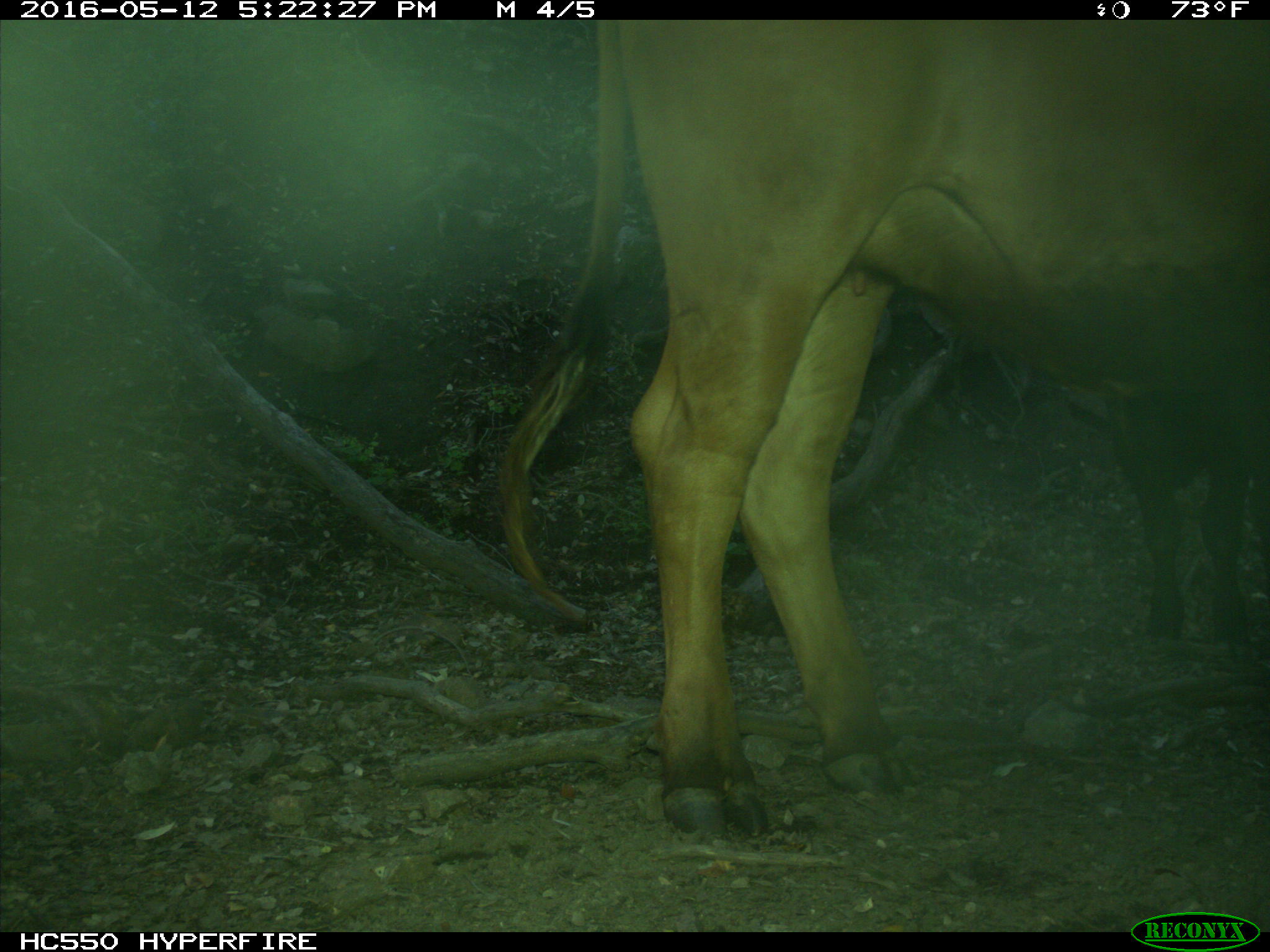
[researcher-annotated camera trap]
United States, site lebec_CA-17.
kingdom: Animalia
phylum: Chordata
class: Mammalia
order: Artiodactyla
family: Bovidae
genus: Bos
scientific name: Bos taurus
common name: domestic cow